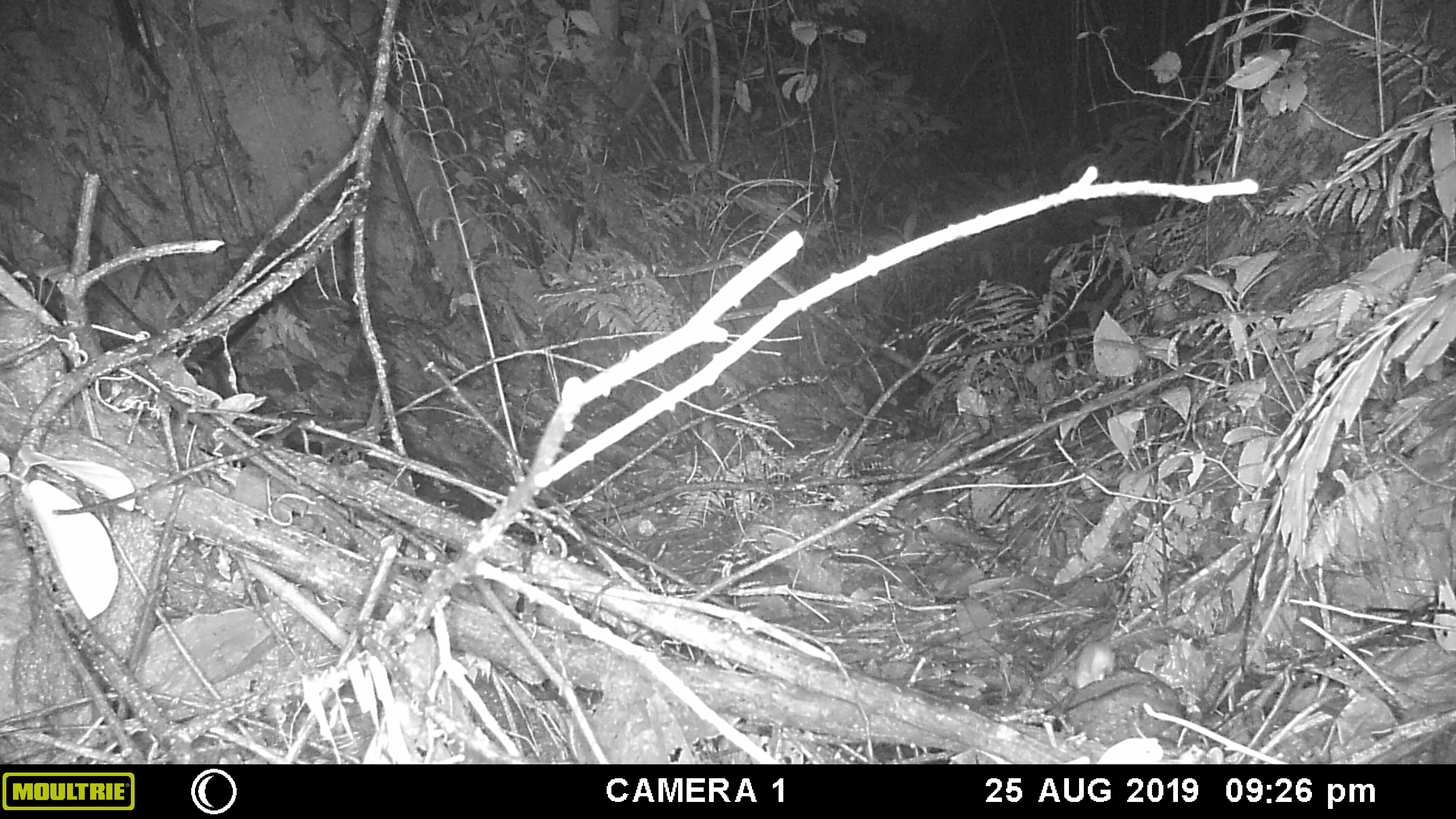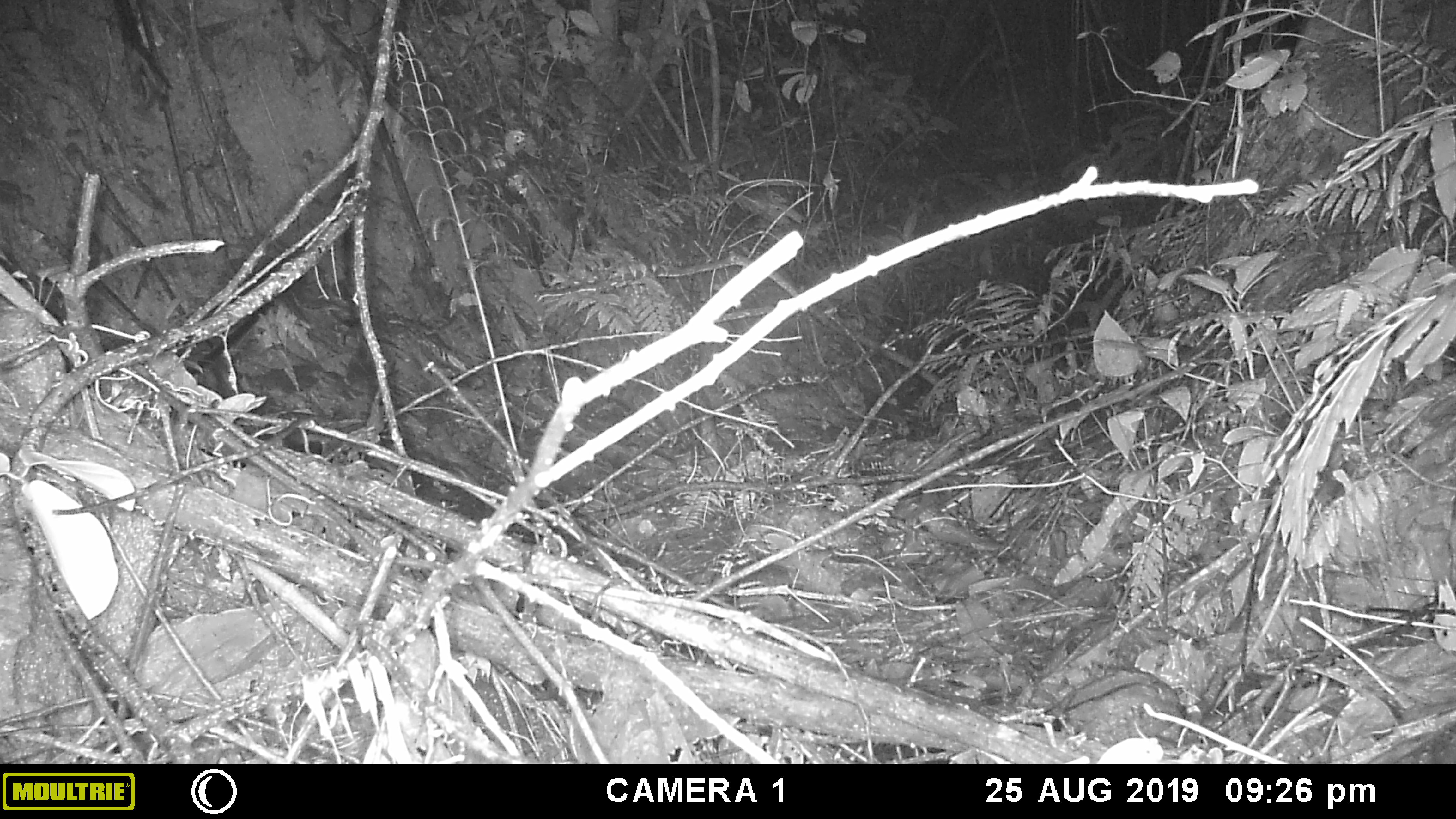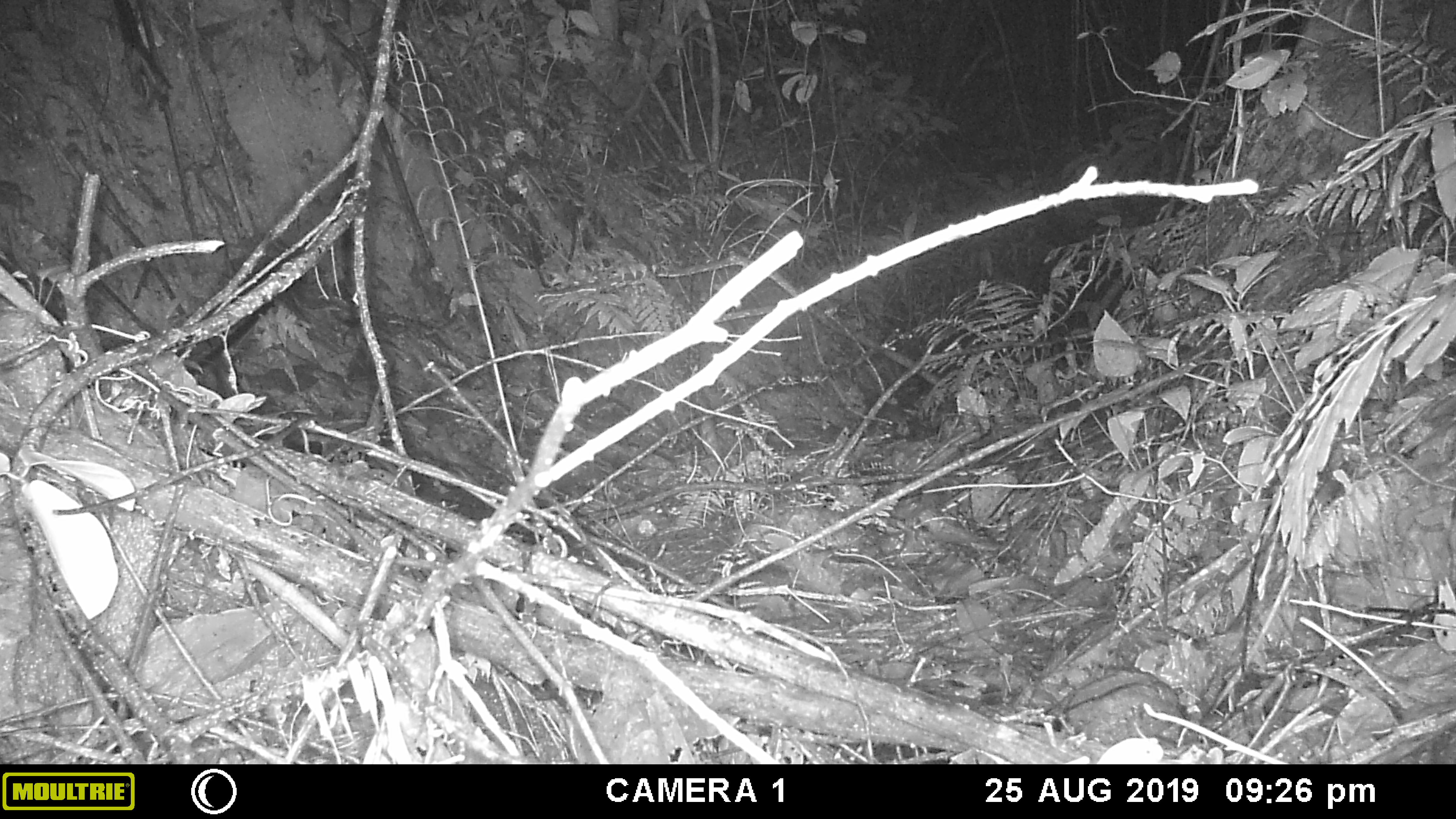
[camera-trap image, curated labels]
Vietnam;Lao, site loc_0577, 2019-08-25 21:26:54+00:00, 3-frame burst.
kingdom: Animalia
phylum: Chordata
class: Mammalia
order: Rodentia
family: Muridae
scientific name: Muridae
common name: old-world mice and rats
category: unidentified murid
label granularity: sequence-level